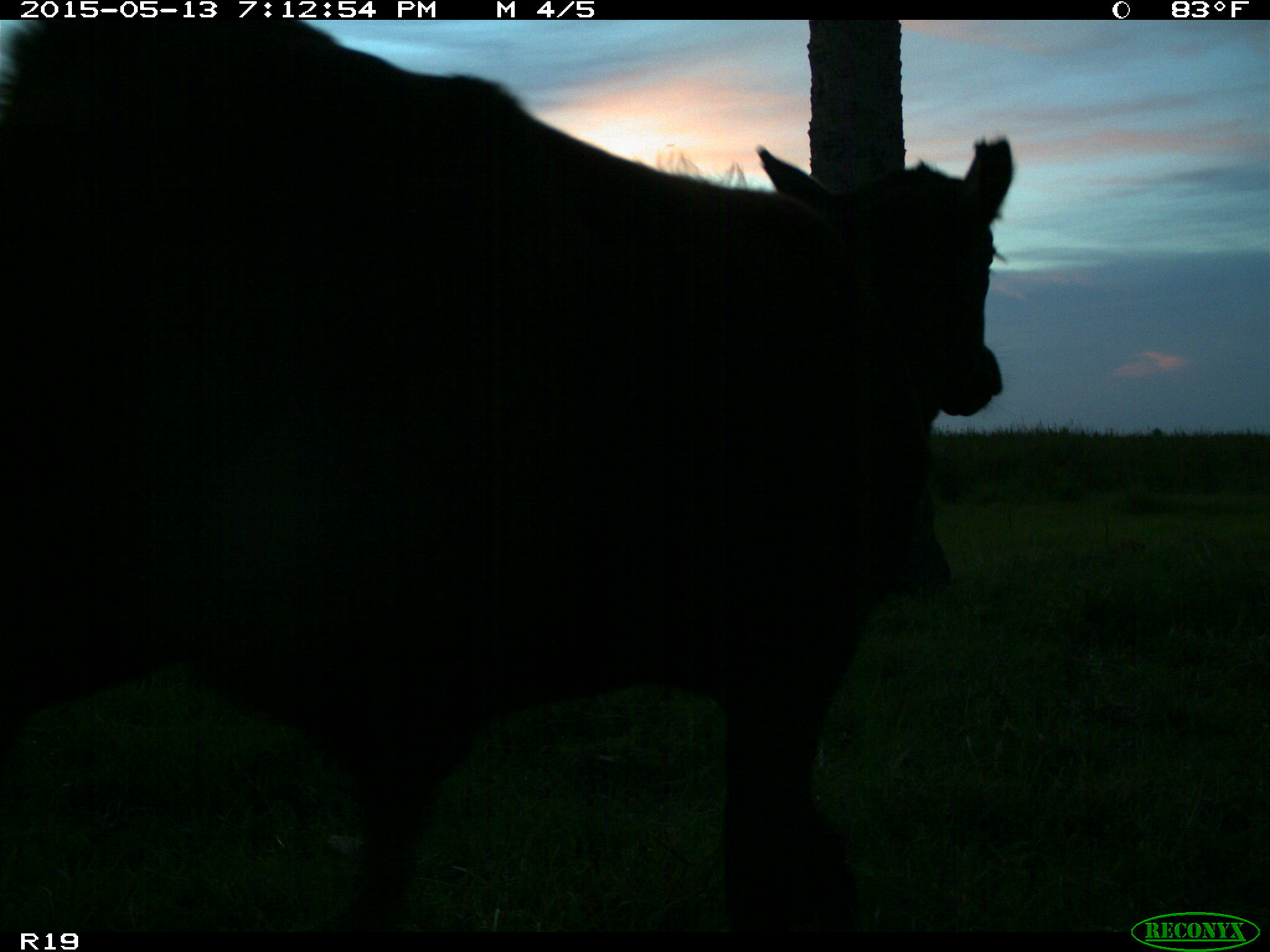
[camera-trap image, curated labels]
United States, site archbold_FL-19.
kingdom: Animalia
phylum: Chordata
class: Mammalia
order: Artiodactyla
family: Bovidae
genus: Bos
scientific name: Bos taurus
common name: domestic cow